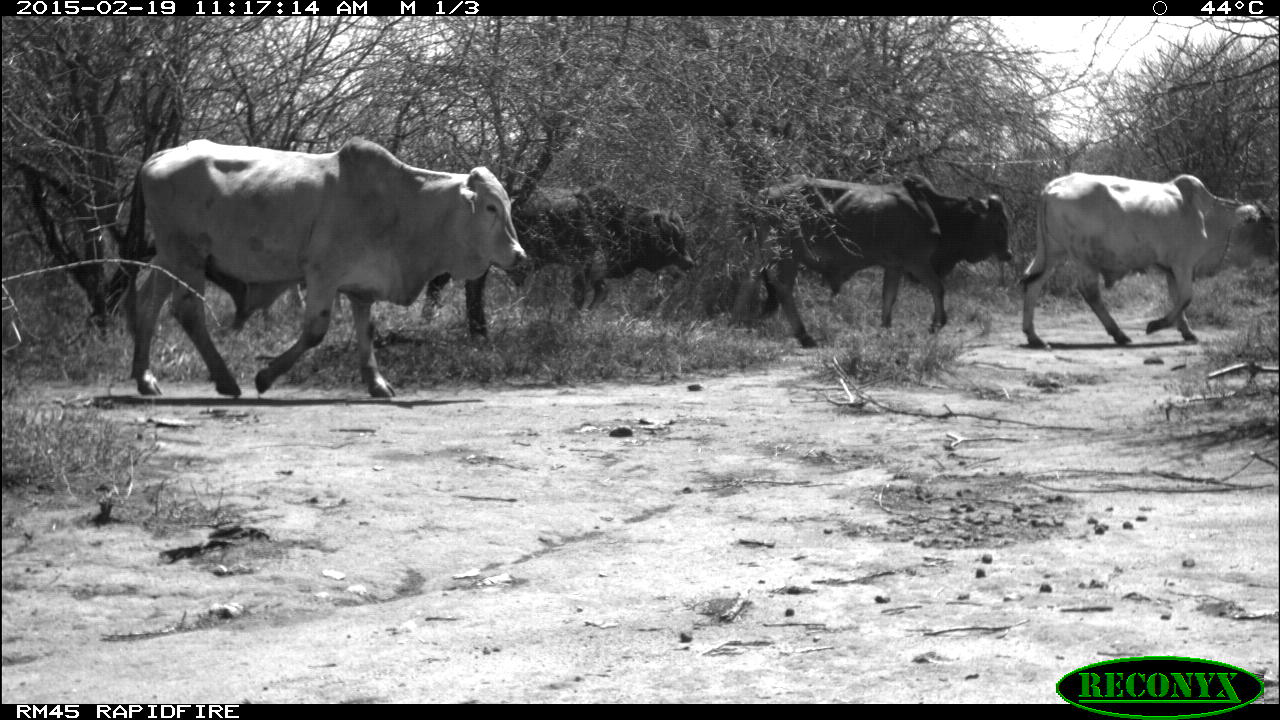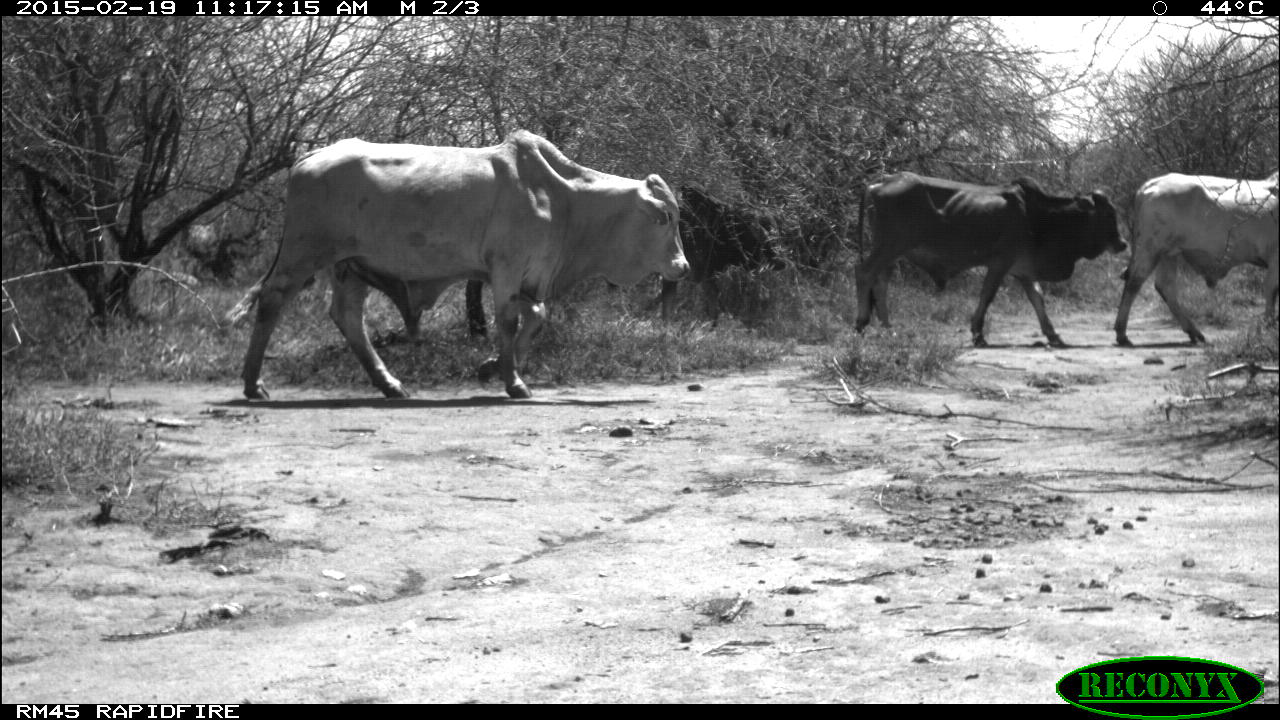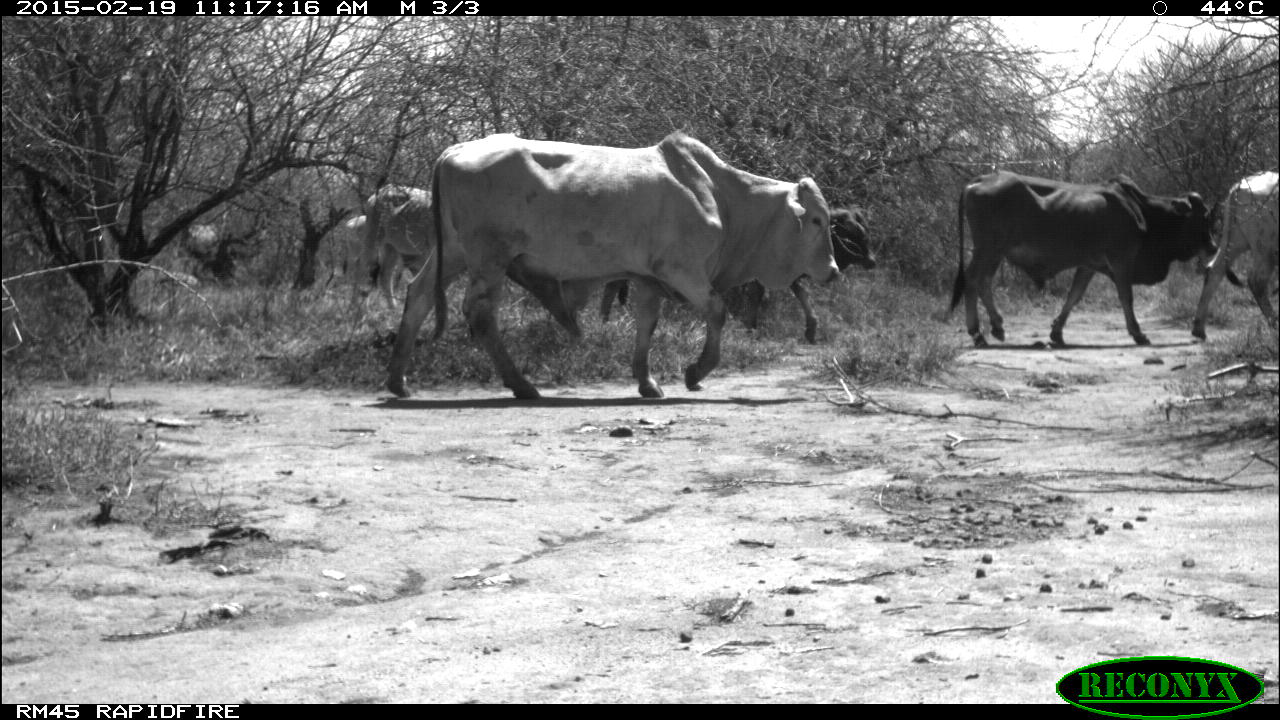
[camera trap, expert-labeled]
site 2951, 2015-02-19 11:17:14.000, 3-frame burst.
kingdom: Animalia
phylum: Chordata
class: Mammalia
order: Artiodactyla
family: Bovidae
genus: Bos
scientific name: Bos taurus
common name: domestic cattle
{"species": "Bos taurus (domestic cattle)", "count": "9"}